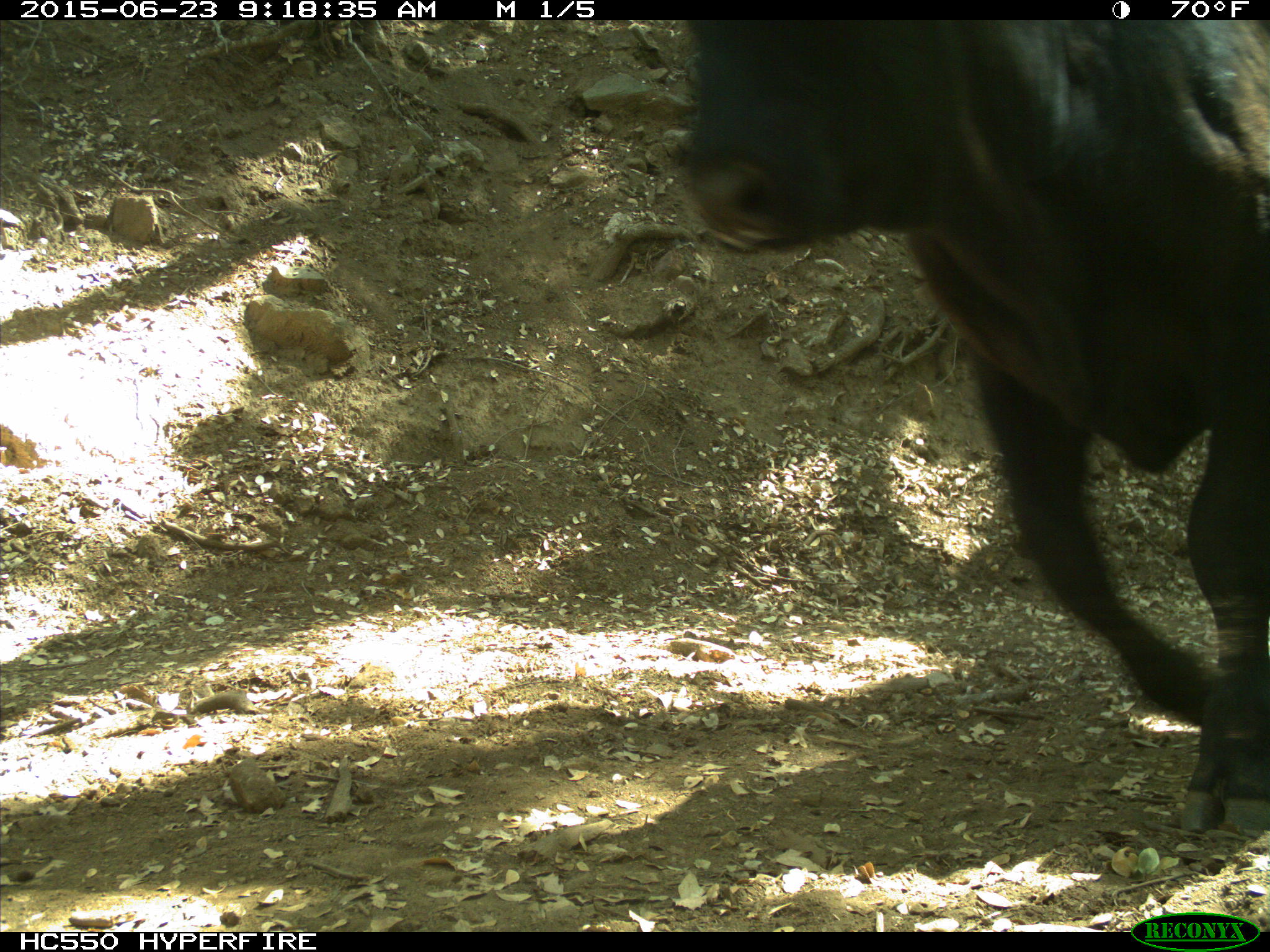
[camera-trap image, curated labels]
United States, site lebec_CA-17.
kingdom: Animalia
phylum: Chordata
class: Mammalia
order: Artiodactyla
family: Bovidae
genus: Bos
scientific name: Bos taurus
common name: domestic cow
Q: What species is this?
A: Bos taurus (domestic cow).